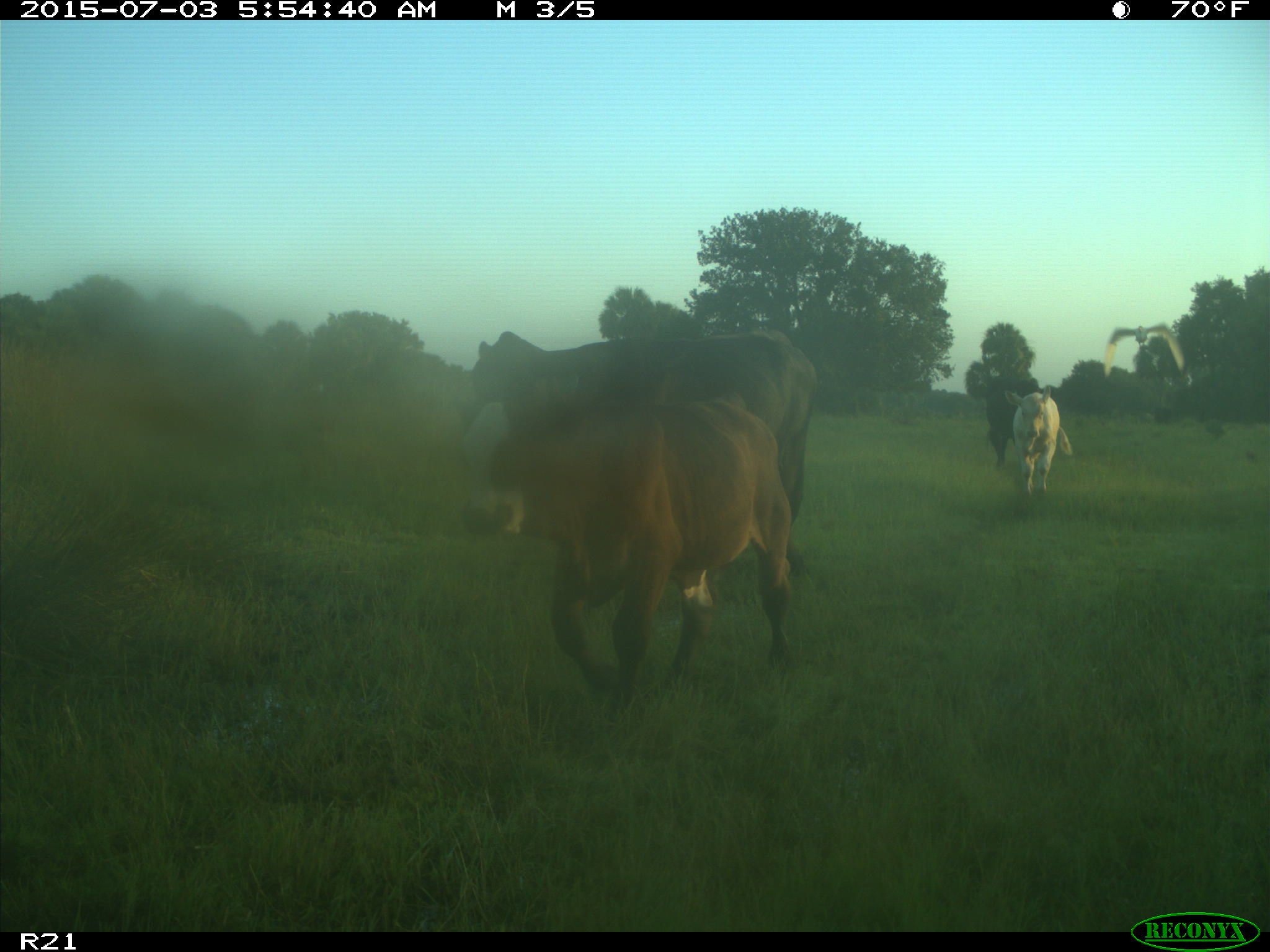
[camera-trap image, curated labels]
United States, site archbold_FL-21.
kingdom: Animalia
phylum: Chordata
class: Mammalia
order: Artiodactyla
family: Bovidae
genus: Bos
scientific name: Bos taurus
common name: domestic cow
Bos taurus (domestic cow).